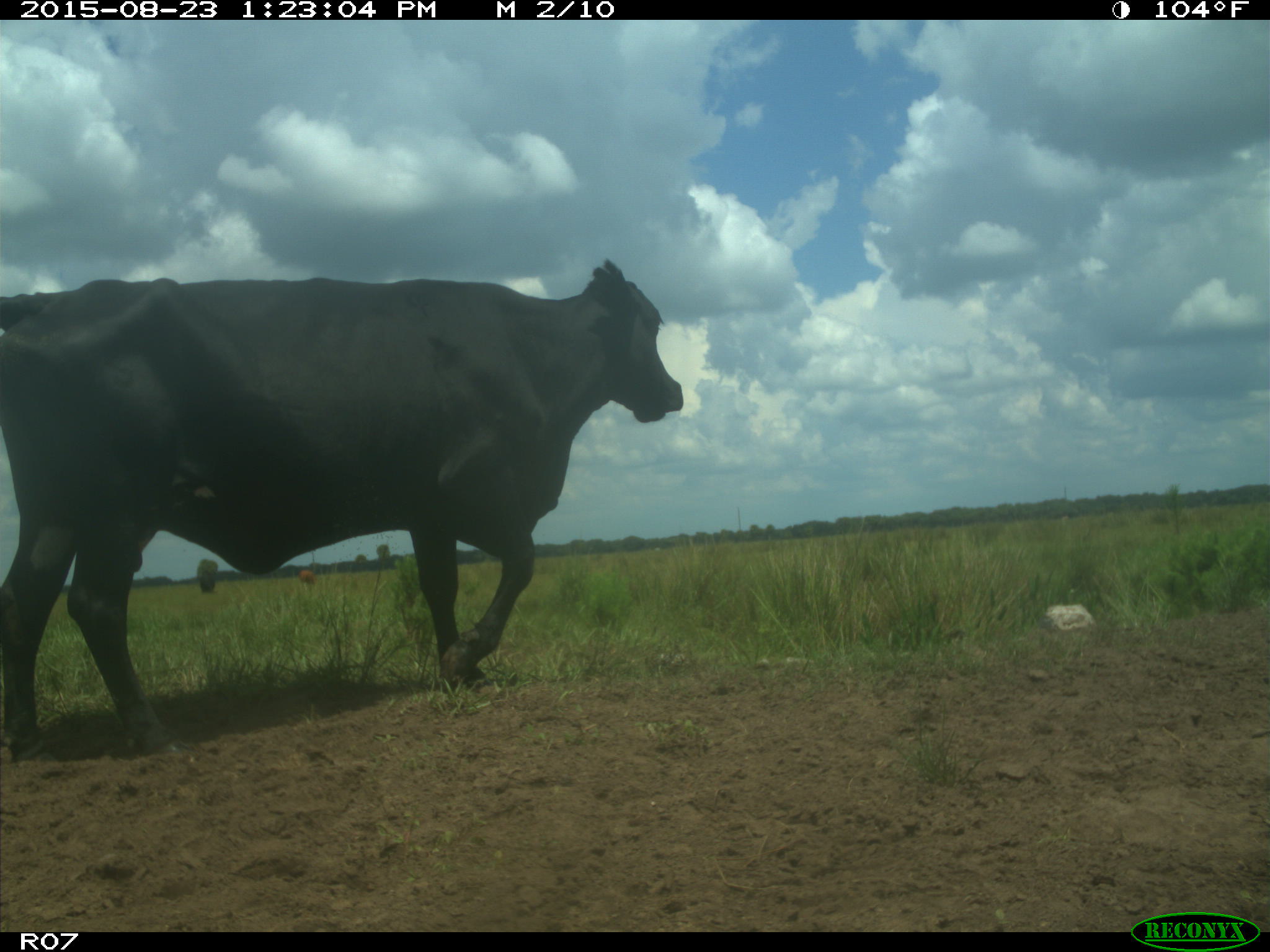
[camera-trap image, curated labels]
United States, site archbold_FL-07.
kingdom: Animalia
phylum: Chordata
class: Mammalia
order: Artiodactyla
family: Bovidae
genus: Bos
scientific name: Bos taurus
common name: domestic cow